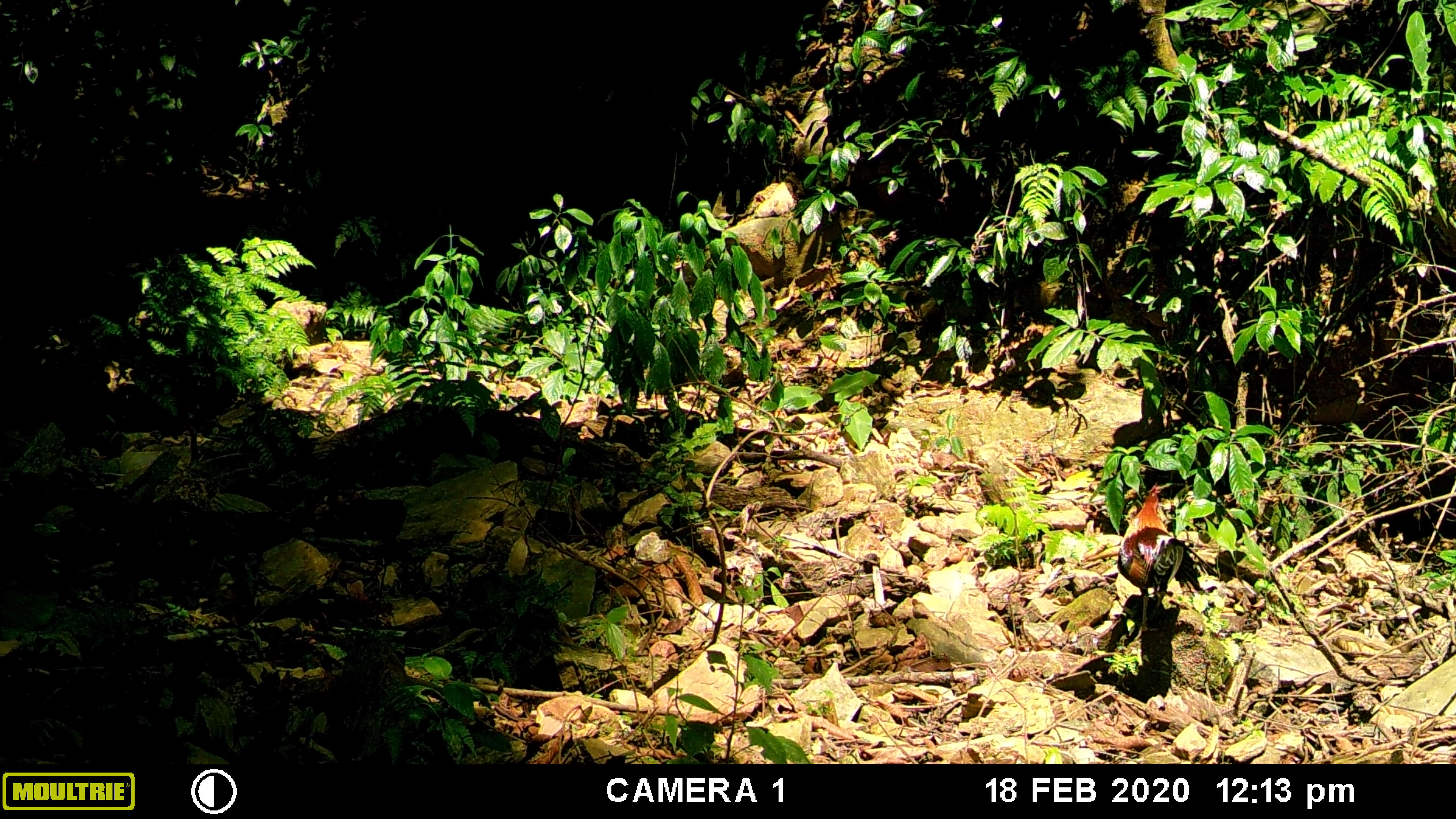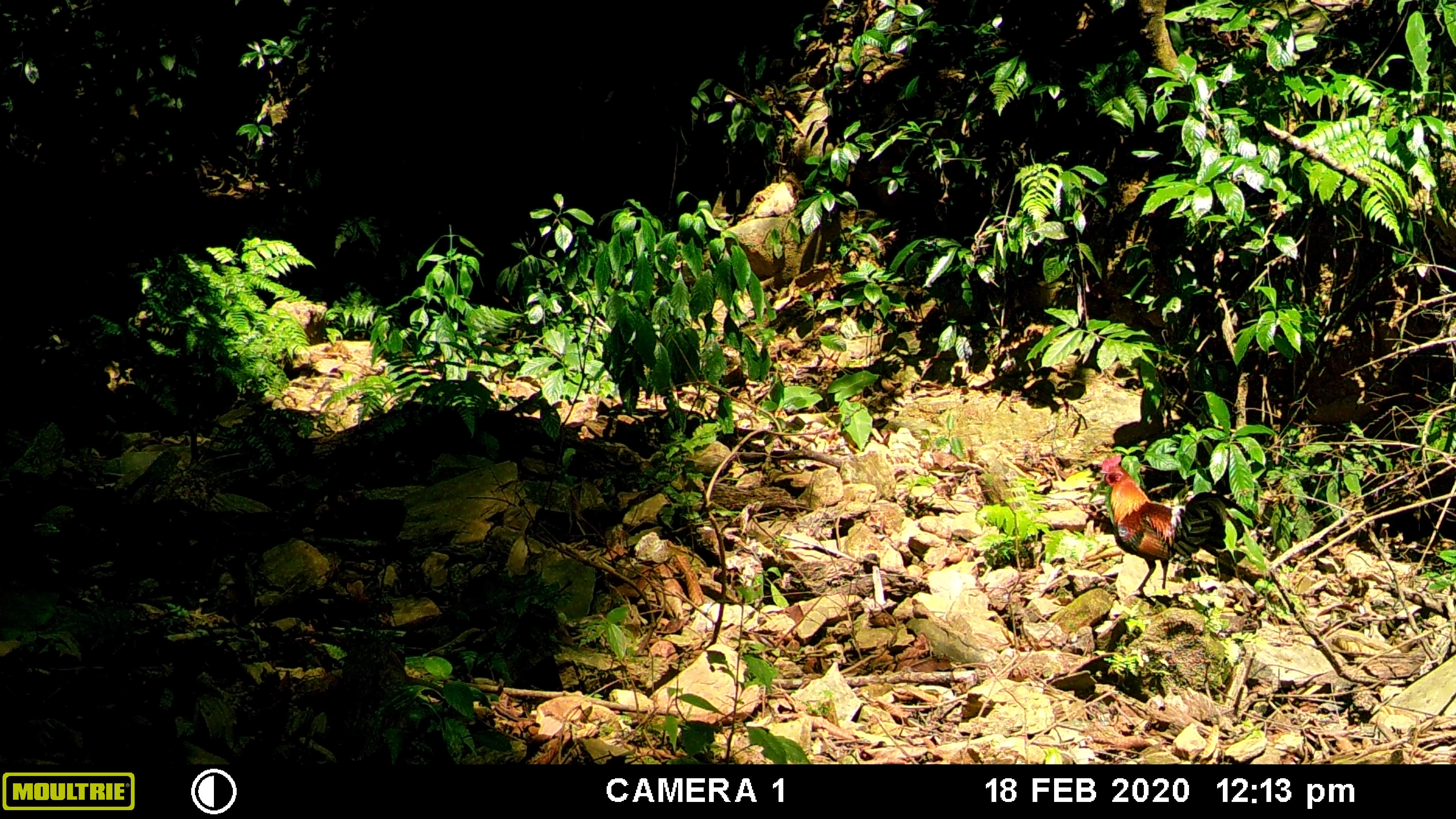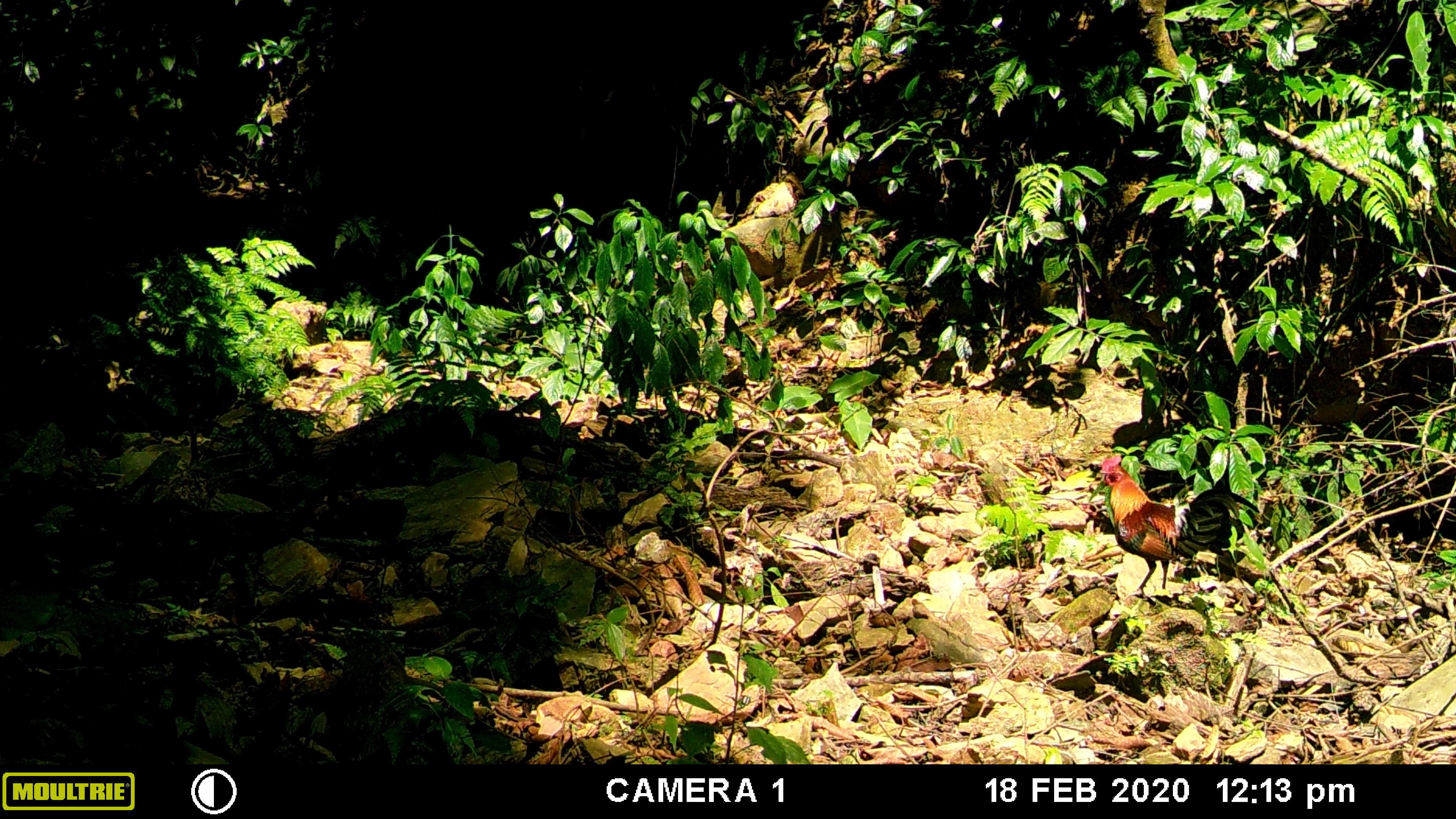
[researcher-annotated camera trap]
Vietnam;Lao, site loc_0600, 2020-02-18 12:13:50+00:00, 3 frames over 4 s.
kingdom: Animalia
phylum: Chordata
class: Aves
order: Galliformes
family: Phasianidae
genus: Gallus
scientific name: Gallus gallus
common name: red junglefowl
Red junglefowl (Gallus gallus). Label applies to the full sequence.